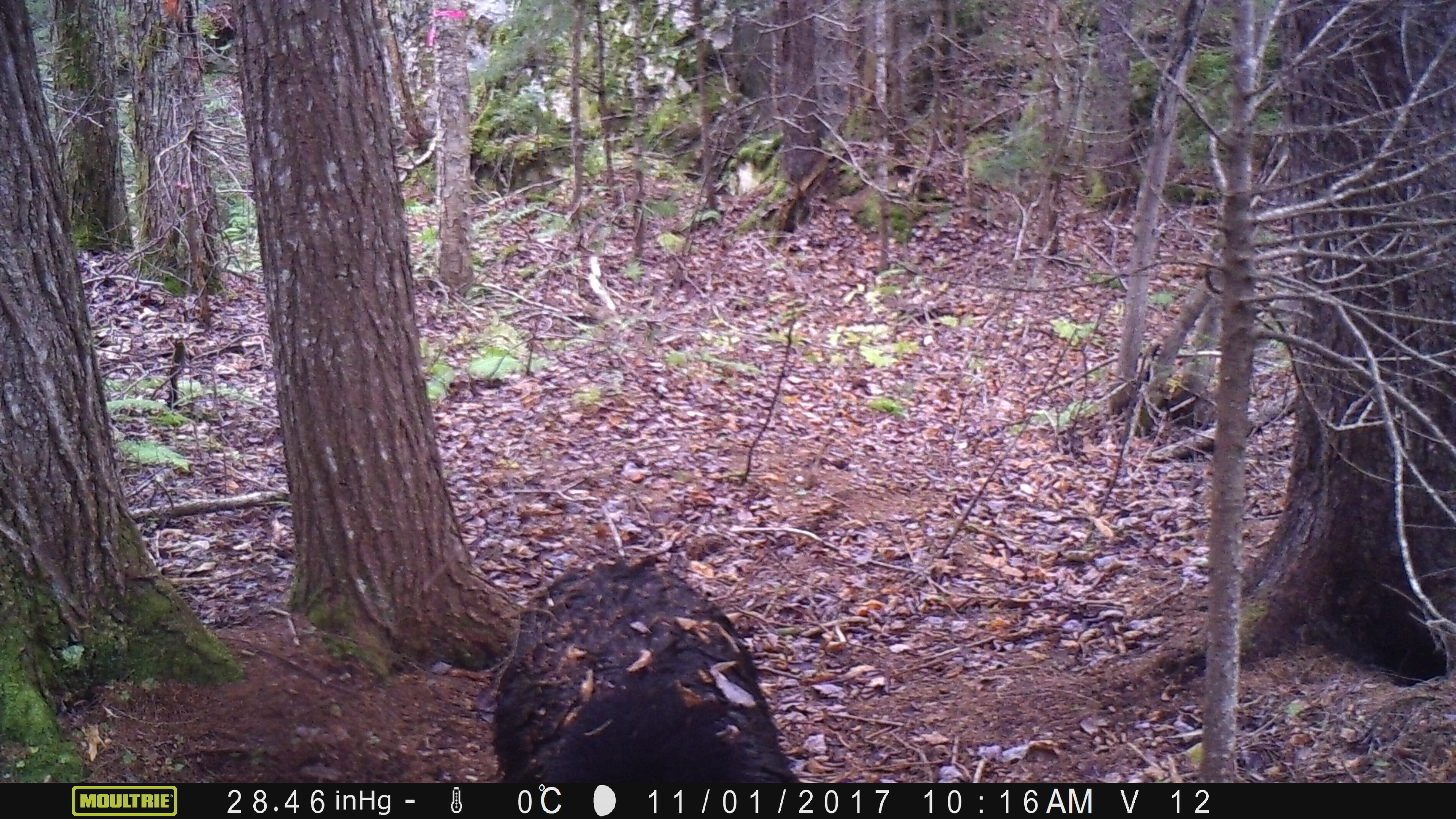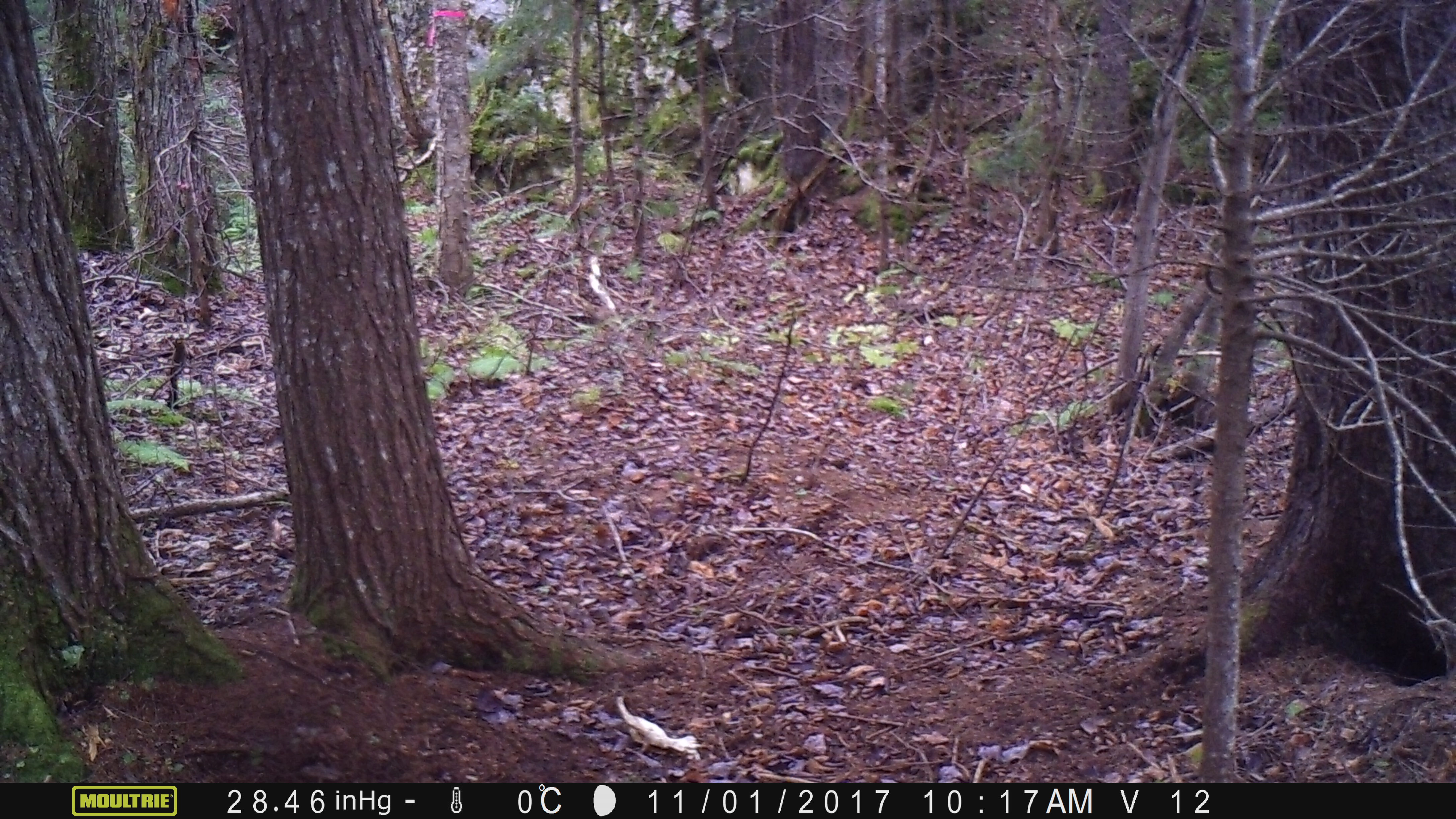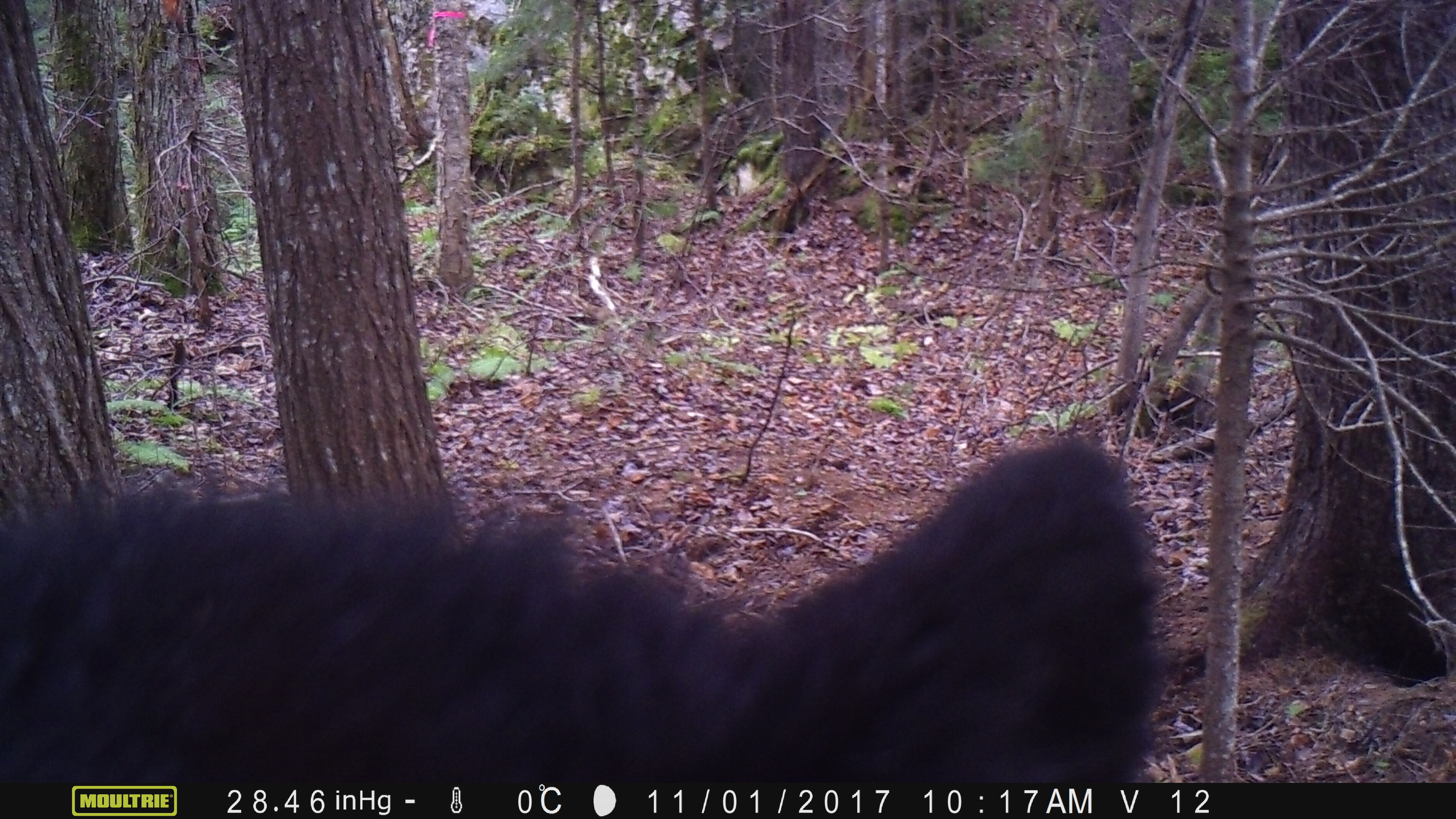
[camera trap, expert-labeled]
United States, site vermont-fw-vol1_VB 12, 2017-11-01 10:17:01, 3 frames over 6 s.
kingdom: Animalia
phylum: Chordata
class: Mammalia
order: Carnivora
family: Ursidae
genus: Ursus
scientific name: Ursus americanus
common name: black bear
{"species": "black bear (Ursus americanus)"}